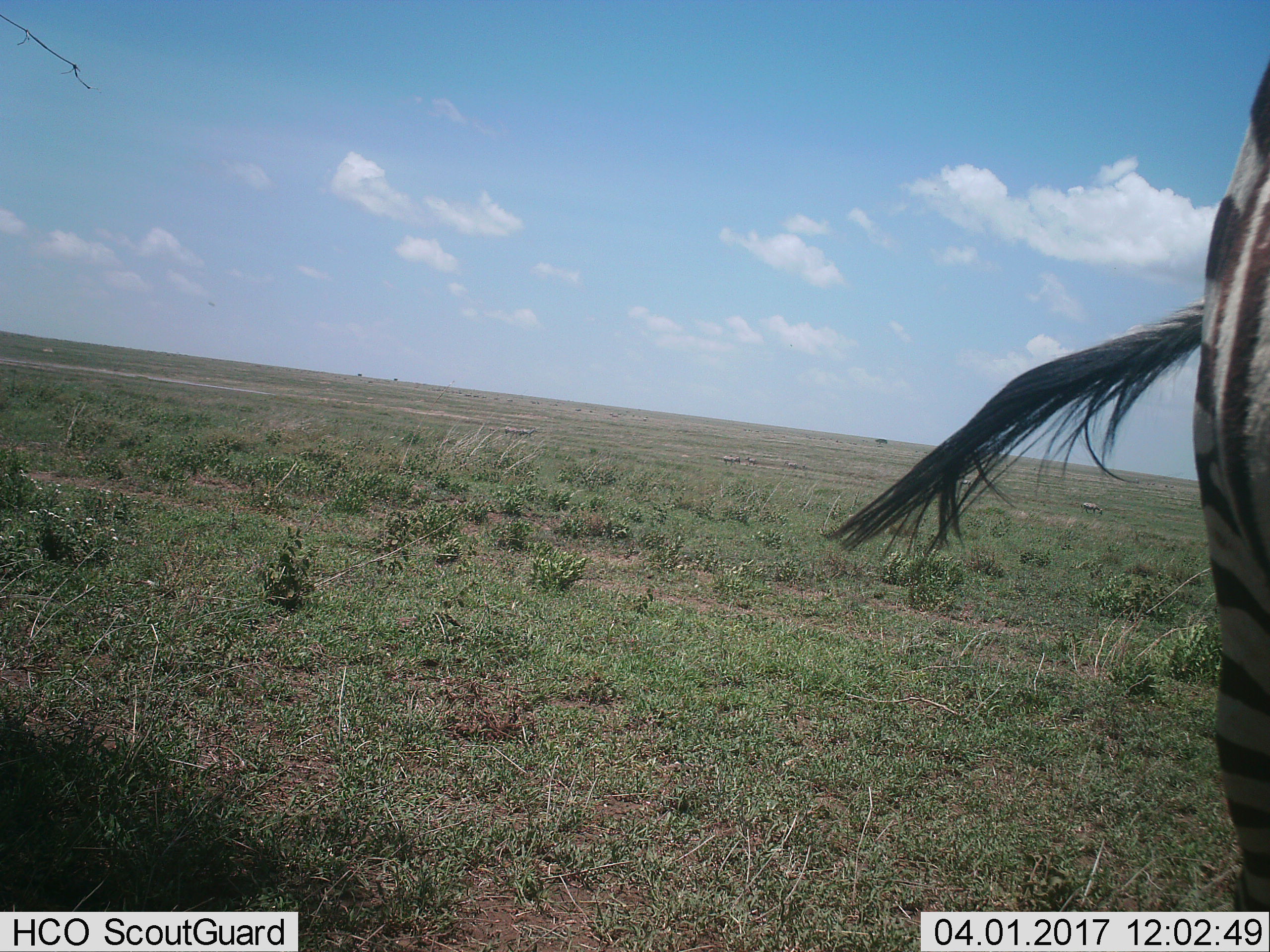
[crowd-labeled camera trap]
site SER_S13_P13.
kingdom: Animalia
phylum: Chordata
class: Mammalia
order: Perissodactyla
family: Equidae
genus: Equus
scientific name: Equus quagga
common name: plains zebra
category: zebraplains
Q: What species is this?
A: Zebraplains (plains zebra) (Equus quagga).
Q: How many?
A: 1.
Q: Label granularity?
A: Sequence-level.